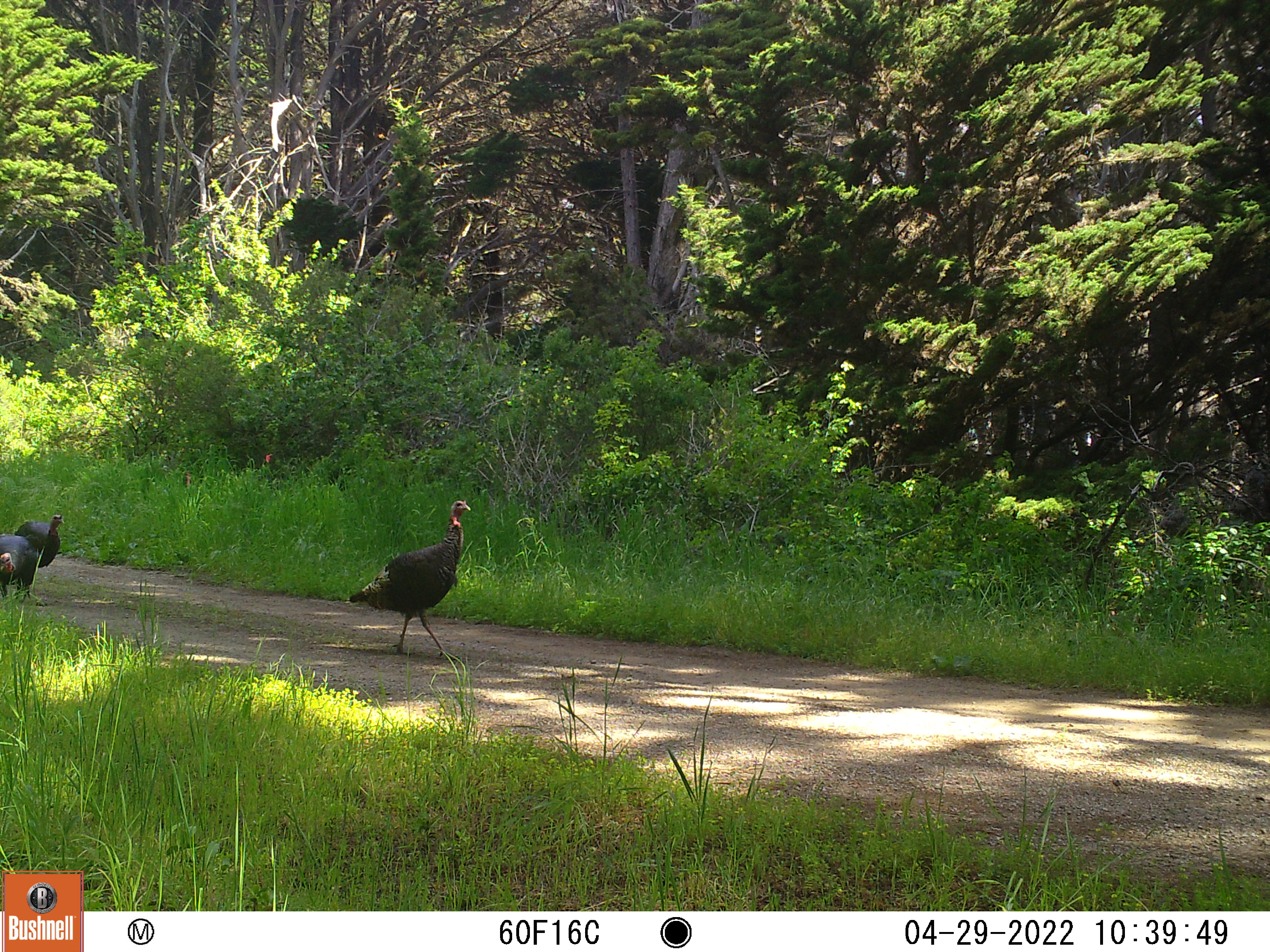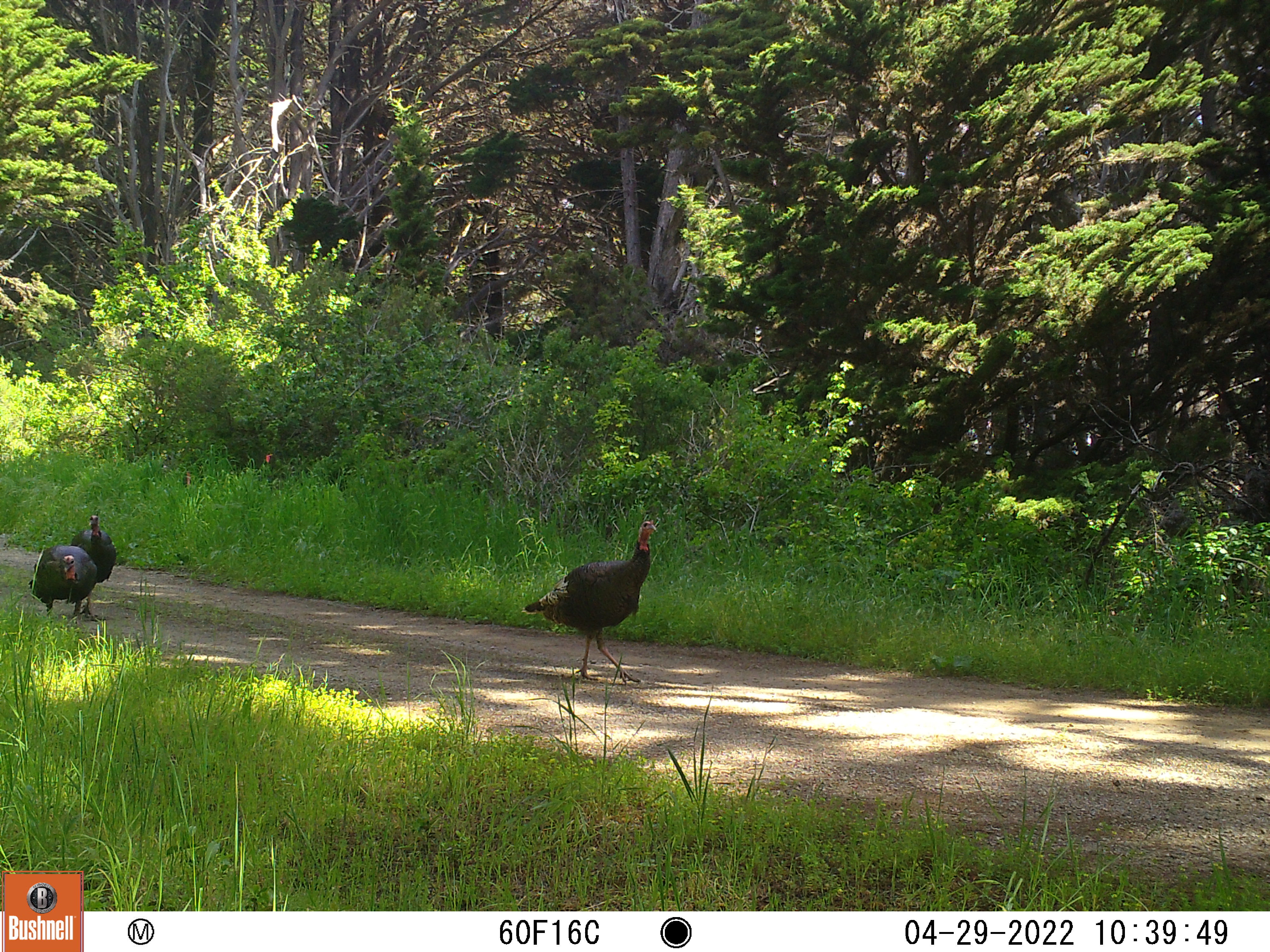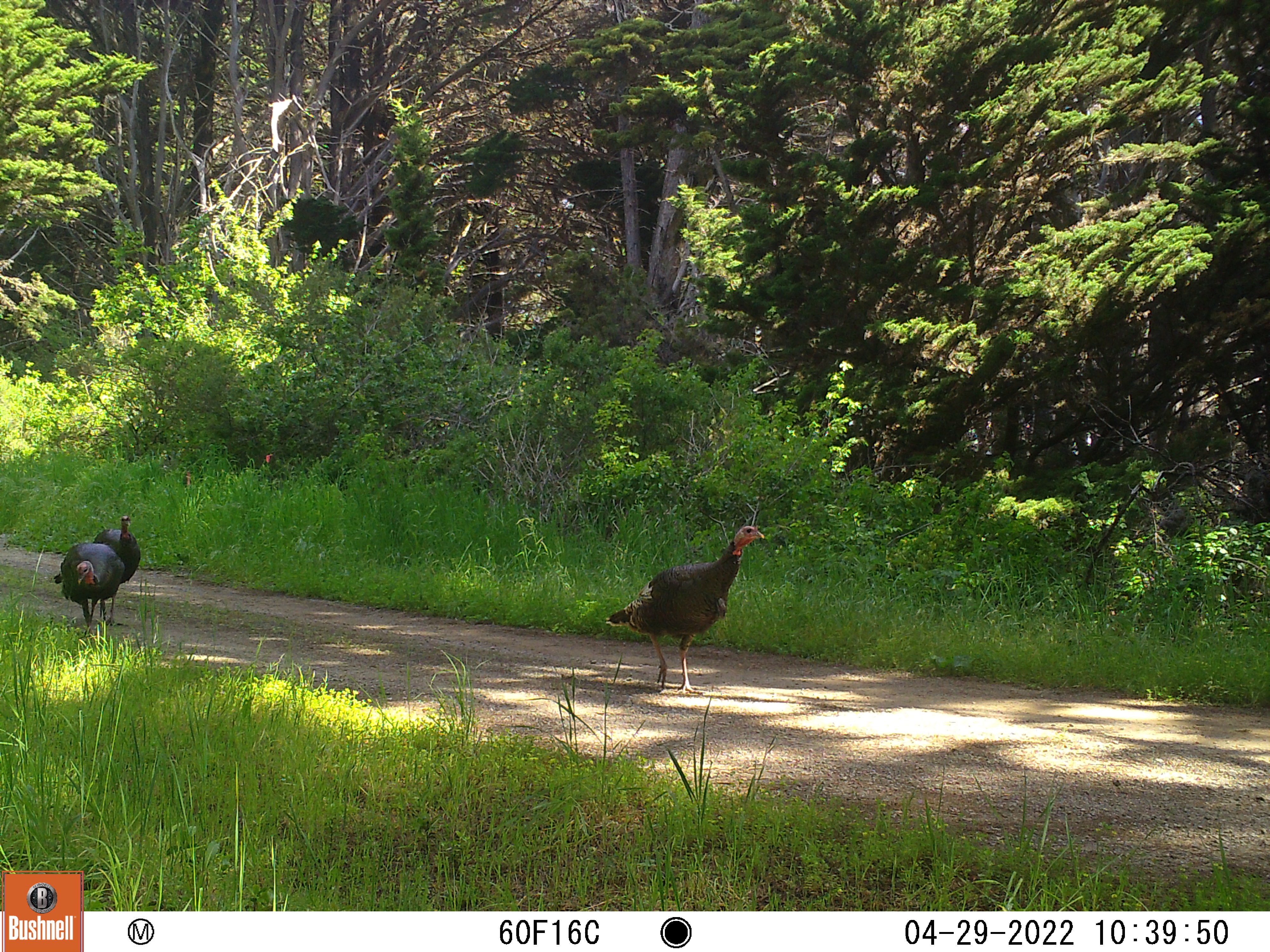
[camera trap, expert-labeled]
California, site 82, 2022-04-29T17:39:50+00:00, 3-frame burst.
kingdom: Animalia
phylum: Chordata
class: Aves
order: Galliformes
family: Phasianidae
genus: Meleagris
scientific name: Meleagris gallopavo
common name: turkey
Turkey (Meleagris gallopavo).